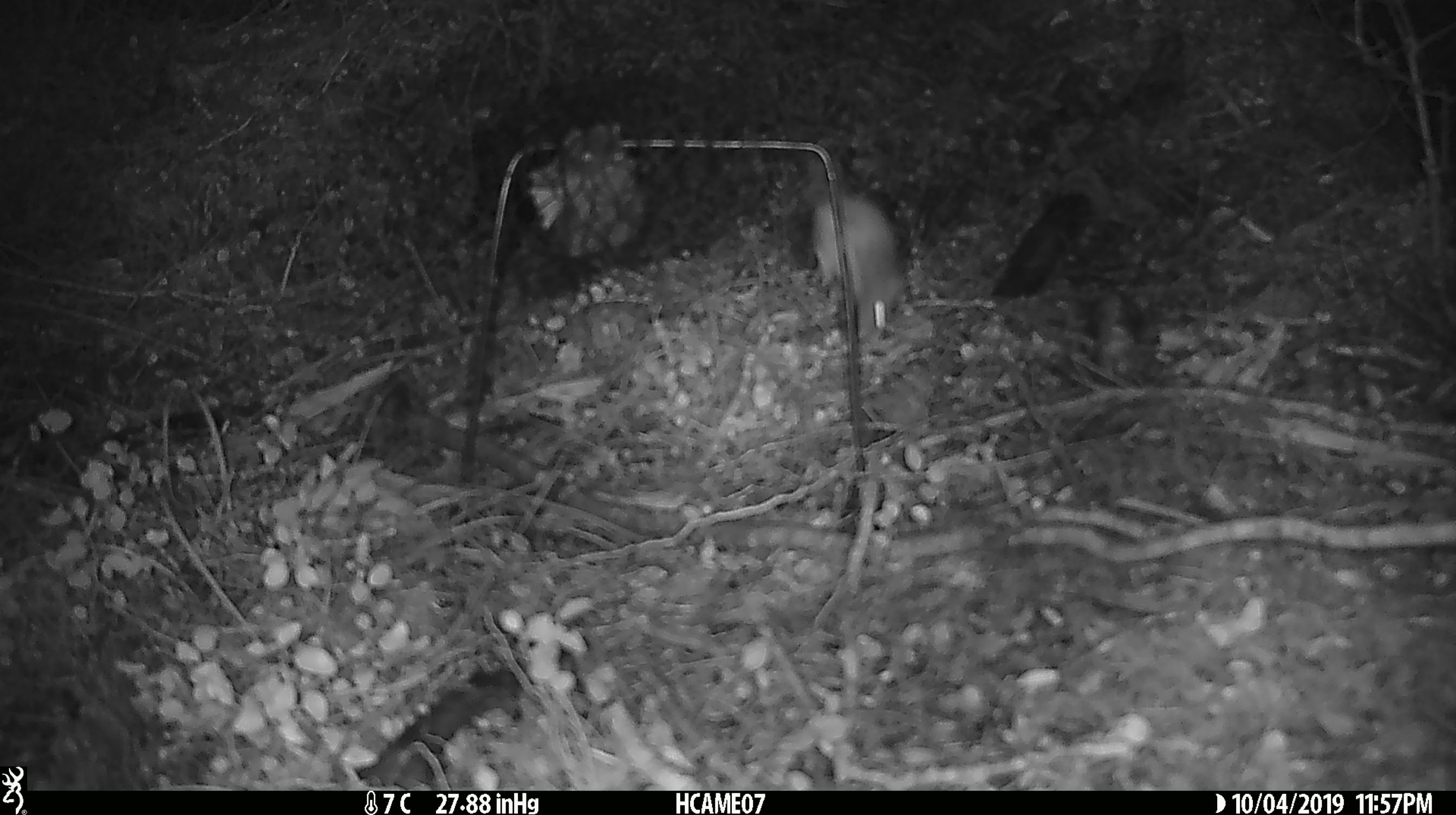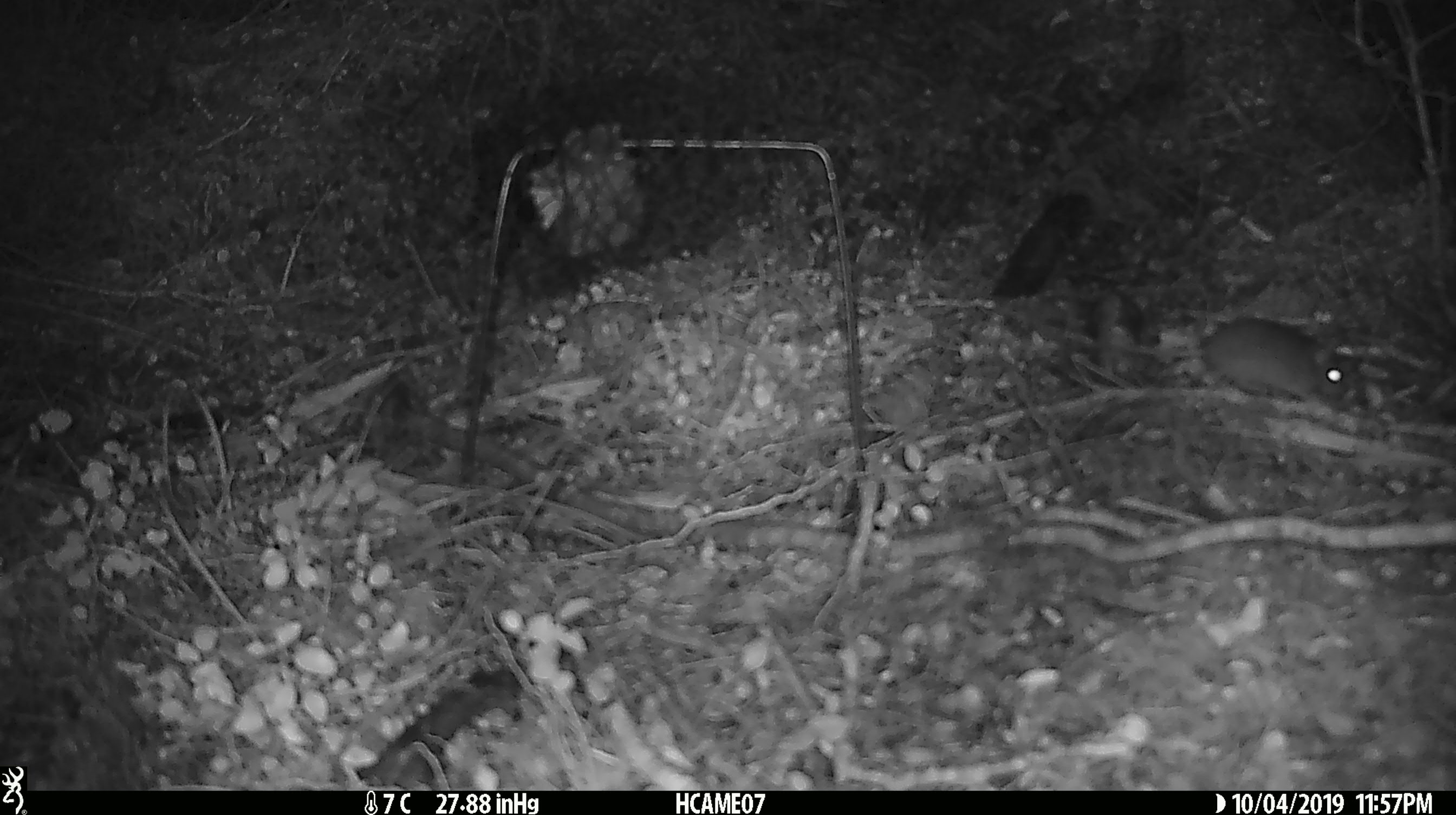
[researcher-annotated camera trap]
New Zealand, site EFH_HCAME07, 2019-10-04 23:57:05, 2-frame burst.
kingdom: Animalia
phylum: Chordata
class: Mammalia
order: Rodentia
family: Muridae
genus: Mus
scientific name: Mus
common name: mouse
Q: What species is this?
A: Mouse (Mus).